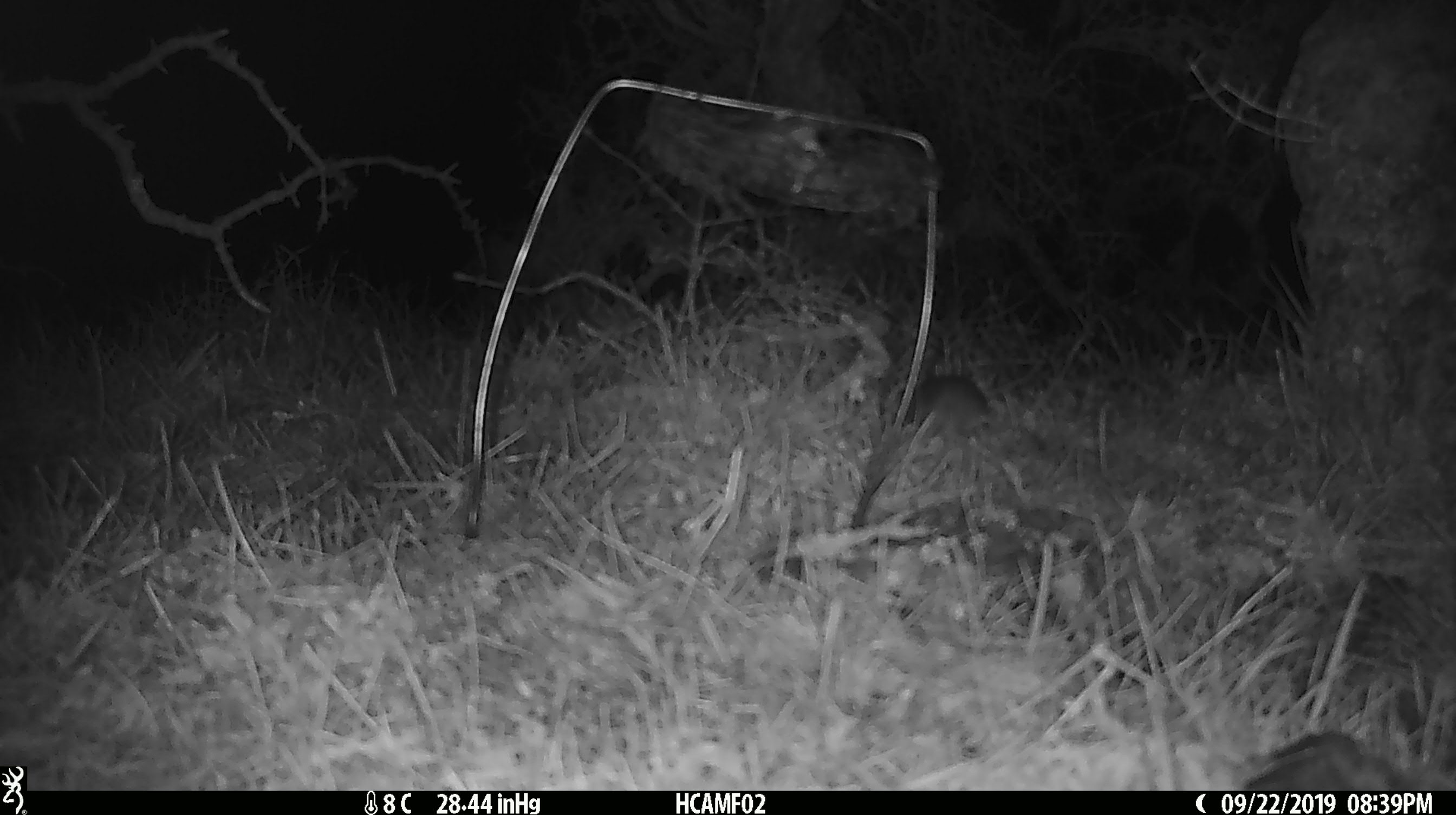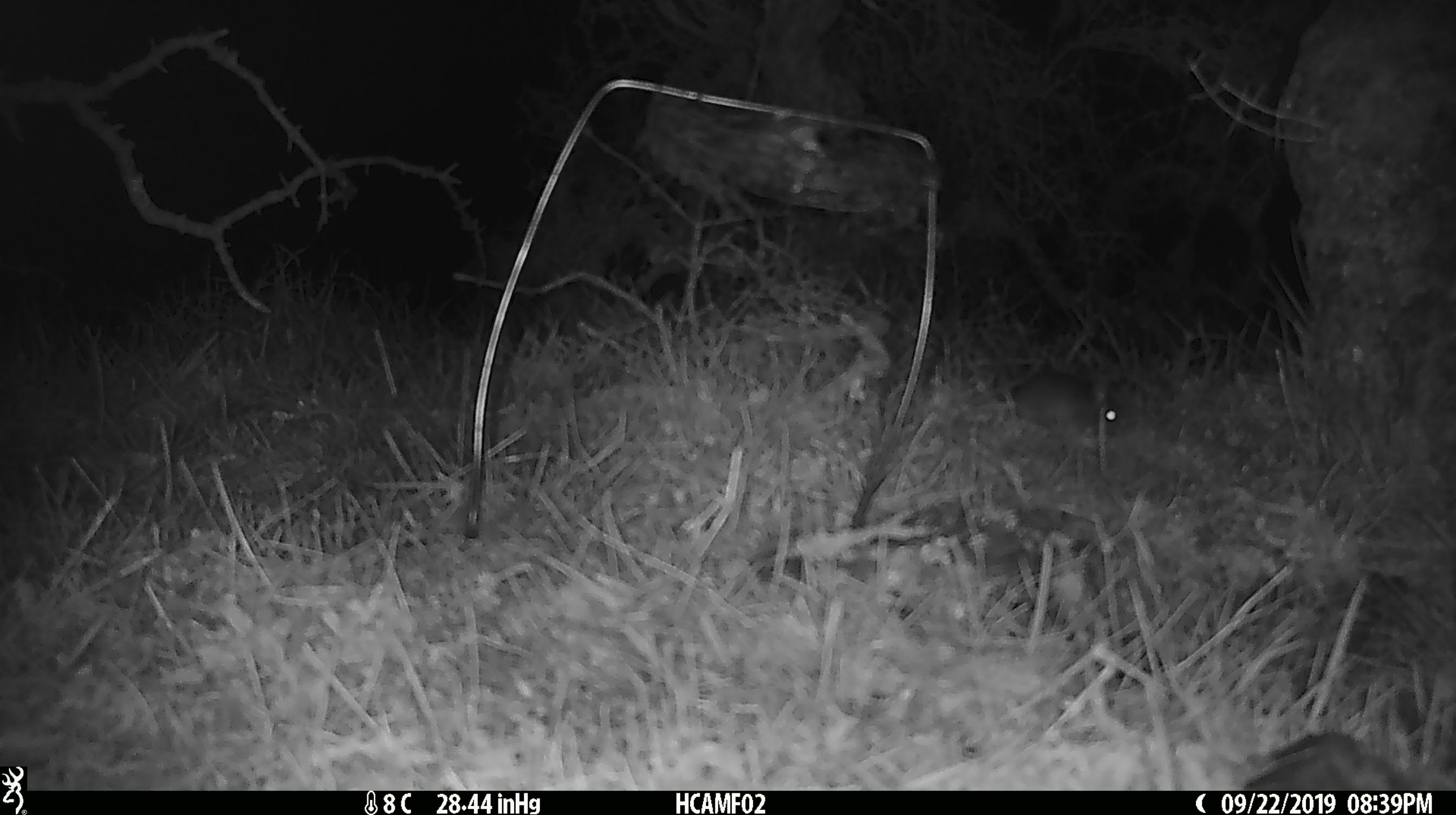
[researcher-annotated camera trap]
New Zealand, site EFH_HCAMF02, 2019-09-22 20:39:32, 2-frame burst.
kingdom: Animalia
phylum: Chordata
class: Mammalia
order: Rodentia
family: Muridae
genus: Mus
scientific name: Mus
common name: mouse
Mouse (Mus).